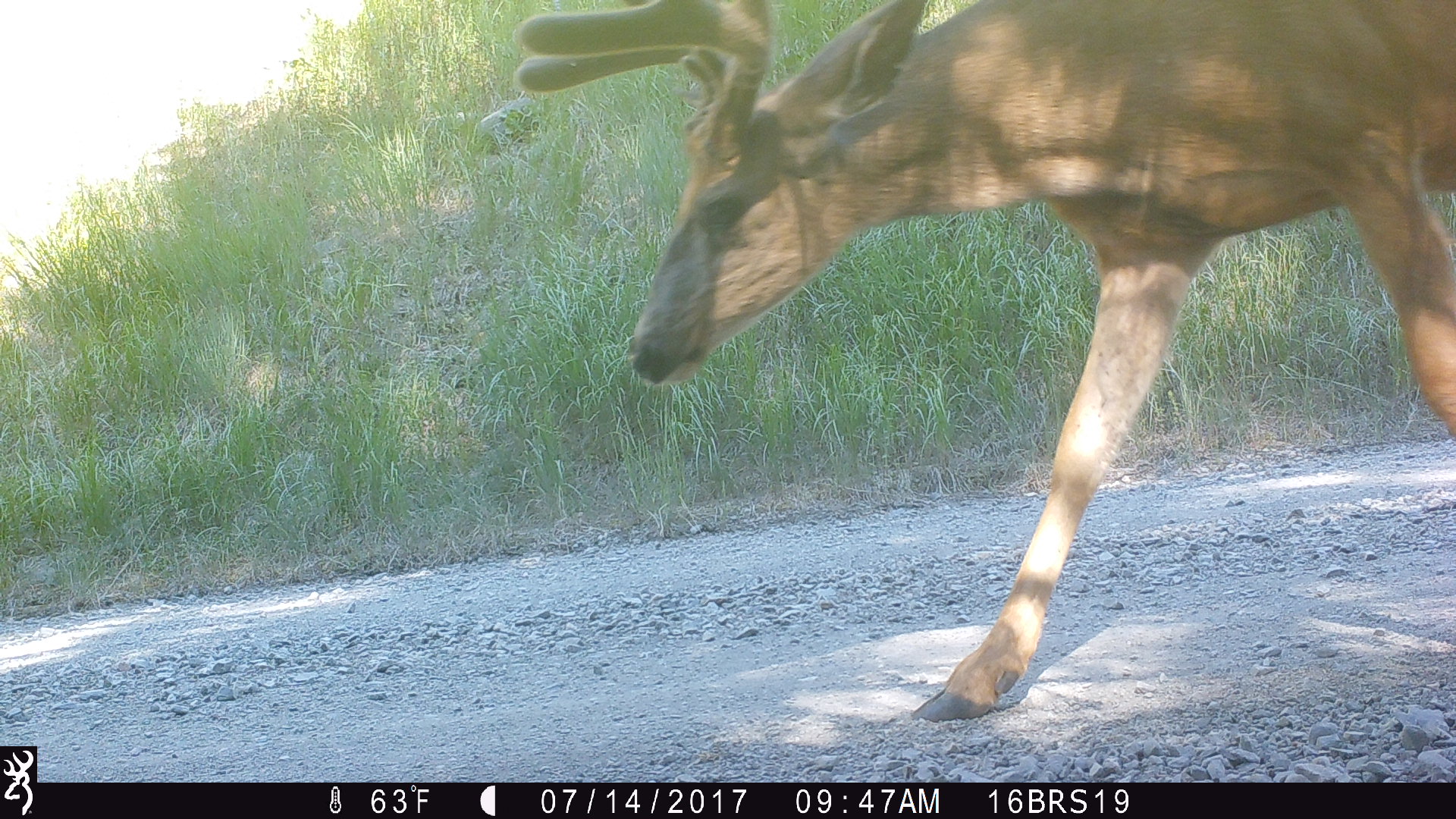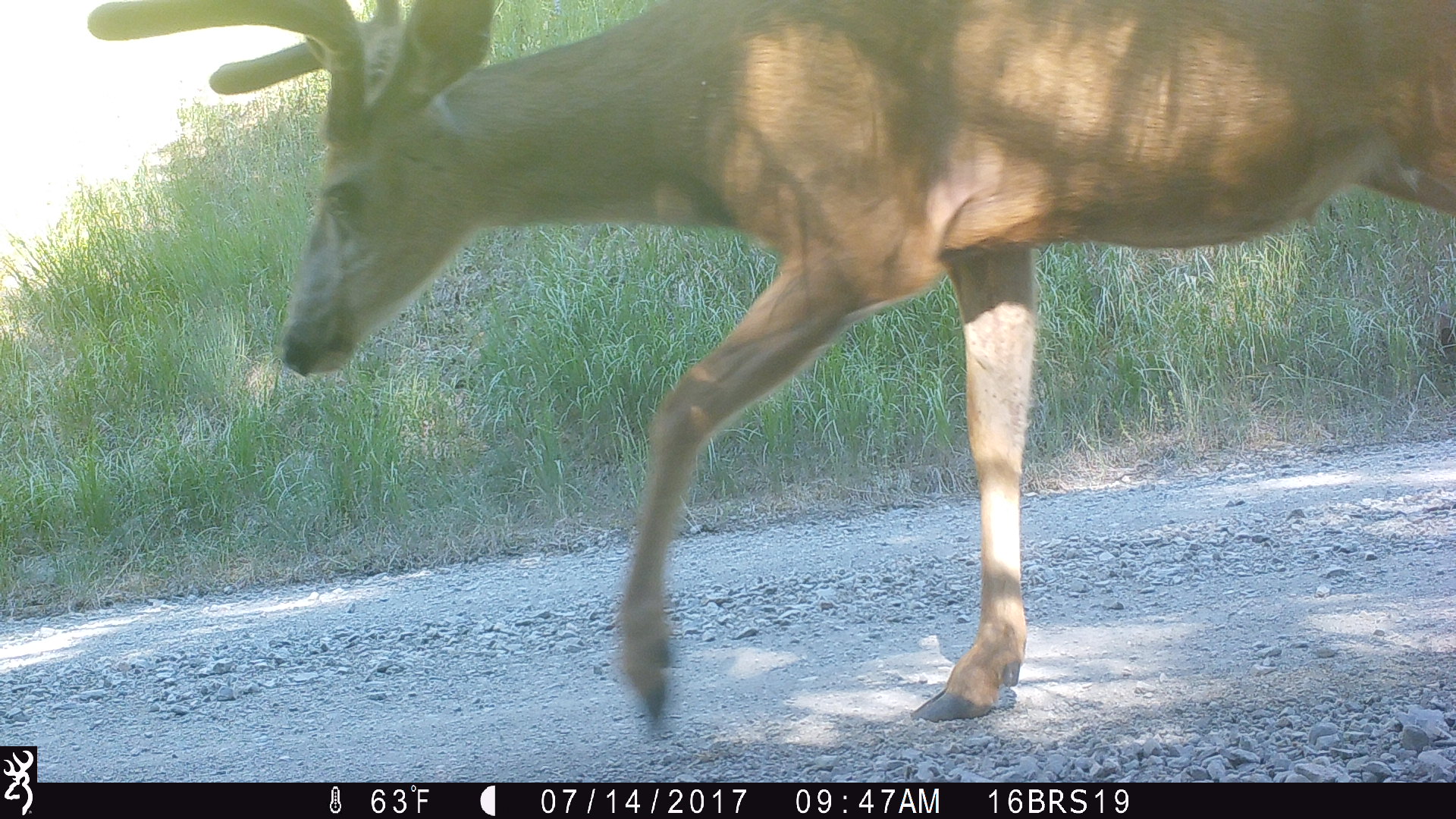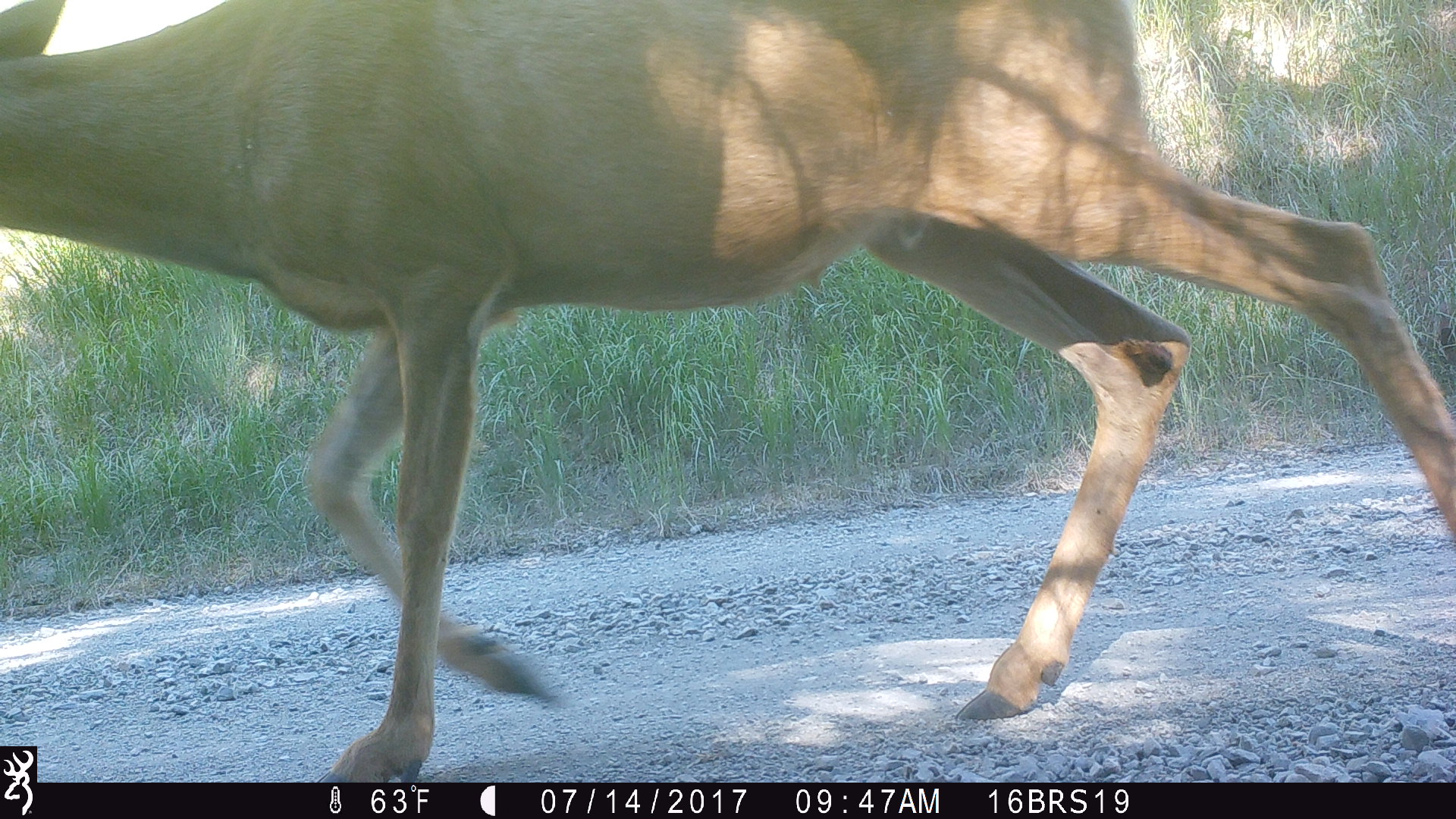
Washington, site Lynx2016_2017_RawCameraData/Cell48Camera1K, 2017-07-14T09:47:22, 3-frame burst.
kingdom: Animalia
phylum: Chordata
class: Mammalia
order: Artiodactyla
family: Cervidae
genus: Odocoileus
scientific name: Odocoileus hemionus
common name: mule deer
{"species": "Odocoileus hemionus (mule deer)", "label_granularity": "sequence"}